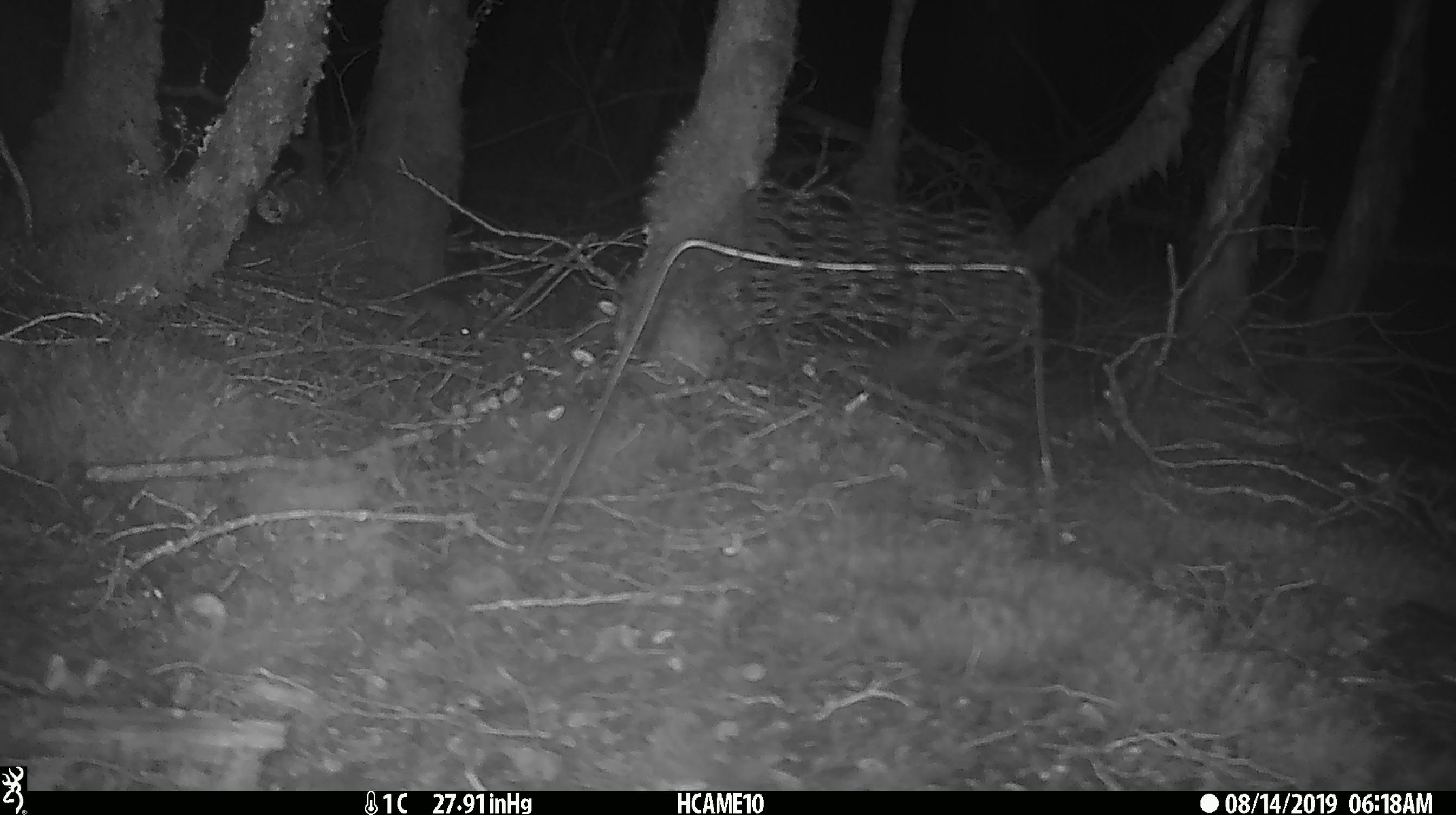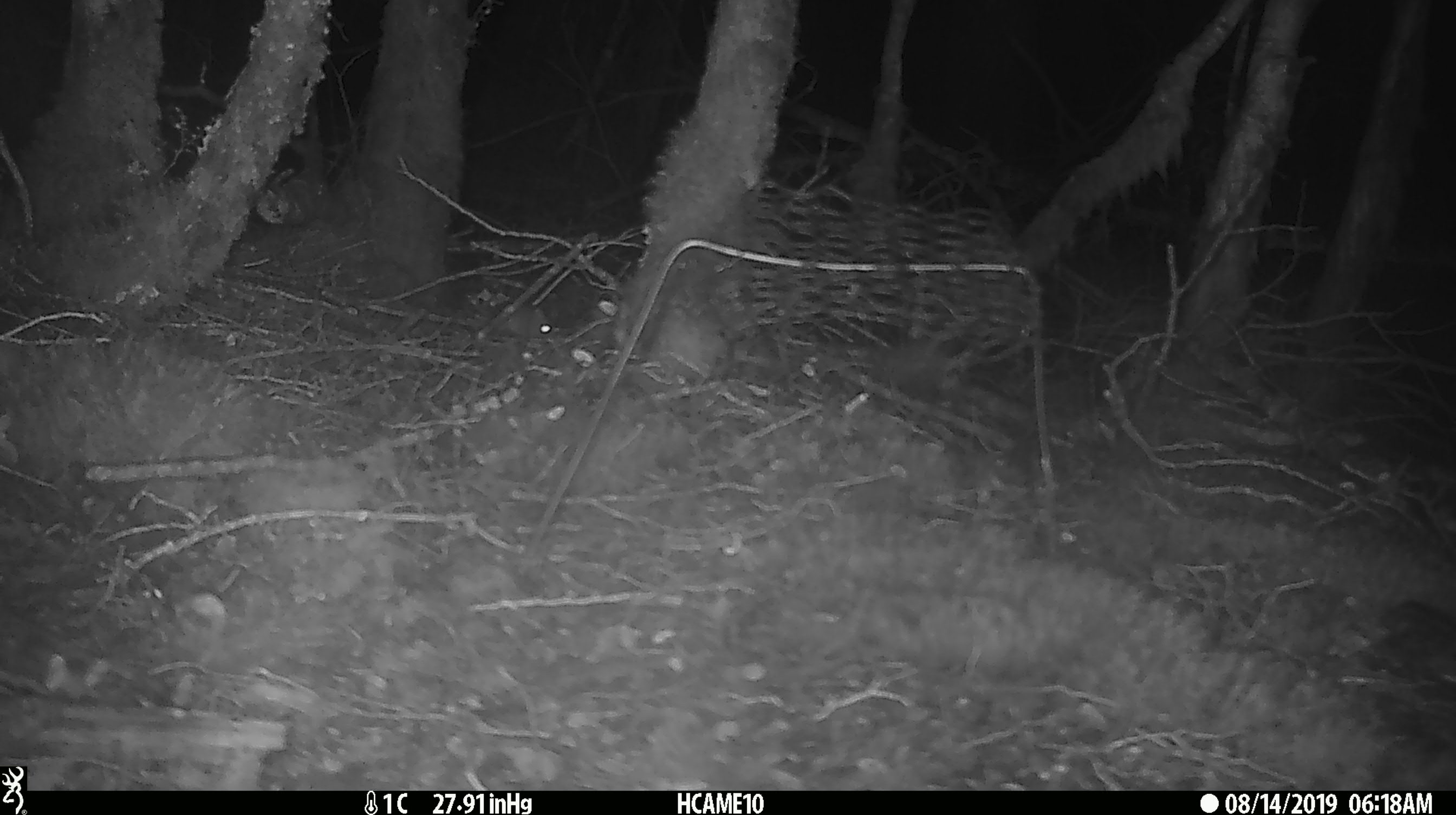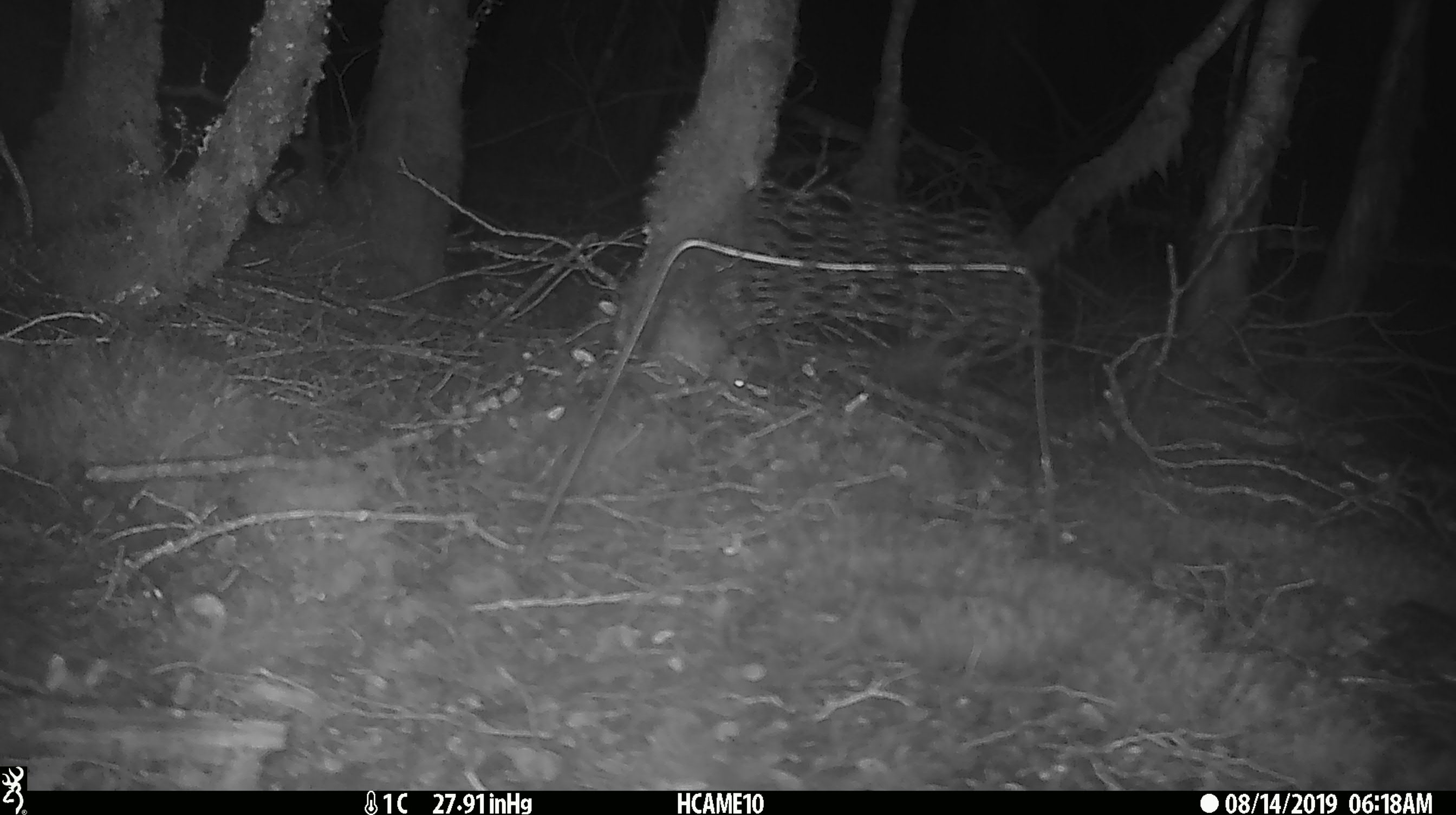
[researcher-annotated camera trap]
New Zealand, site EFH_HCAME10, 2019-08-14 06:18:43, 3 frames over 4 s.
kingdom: Animalia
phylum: Chordata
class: Mammalia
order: Rodentia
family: Muridae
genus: Mus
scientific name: Mus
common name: mouse